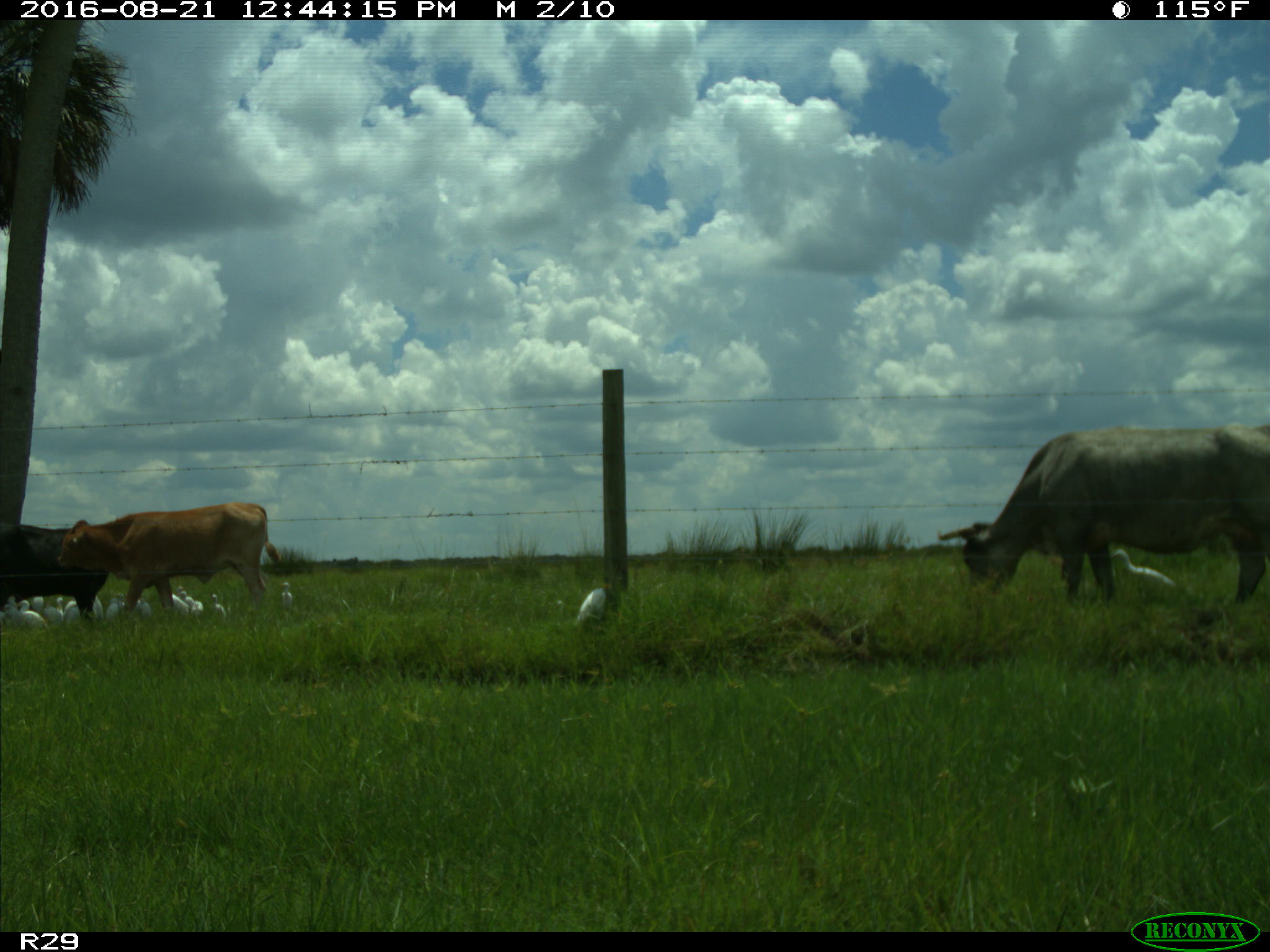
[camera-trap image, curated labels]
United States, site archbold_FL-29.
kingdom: Animalia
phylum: Chordata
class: Mammalia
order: Artiodactyla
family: Bovidae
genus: Bos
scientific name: Bos taurus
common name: domestic cow